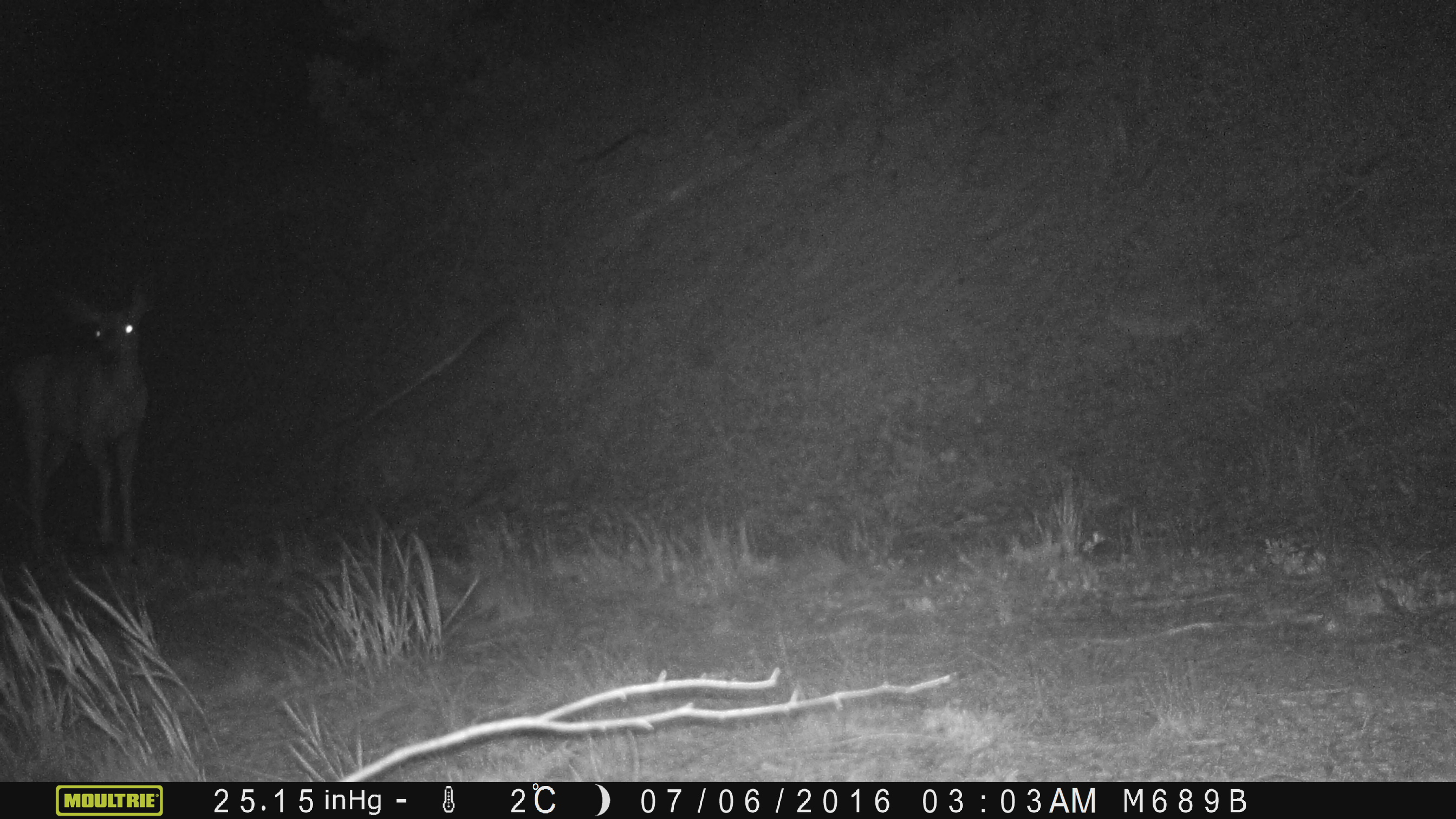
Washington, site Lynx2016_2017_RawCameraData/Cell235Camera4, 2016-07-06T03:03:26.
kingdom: Animalia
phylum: Chordata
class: Mammalia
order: Artiodactyla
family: Cervidae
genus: Odocoileus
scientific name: Odocoileus hemionus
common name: mule deer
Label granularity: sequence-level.